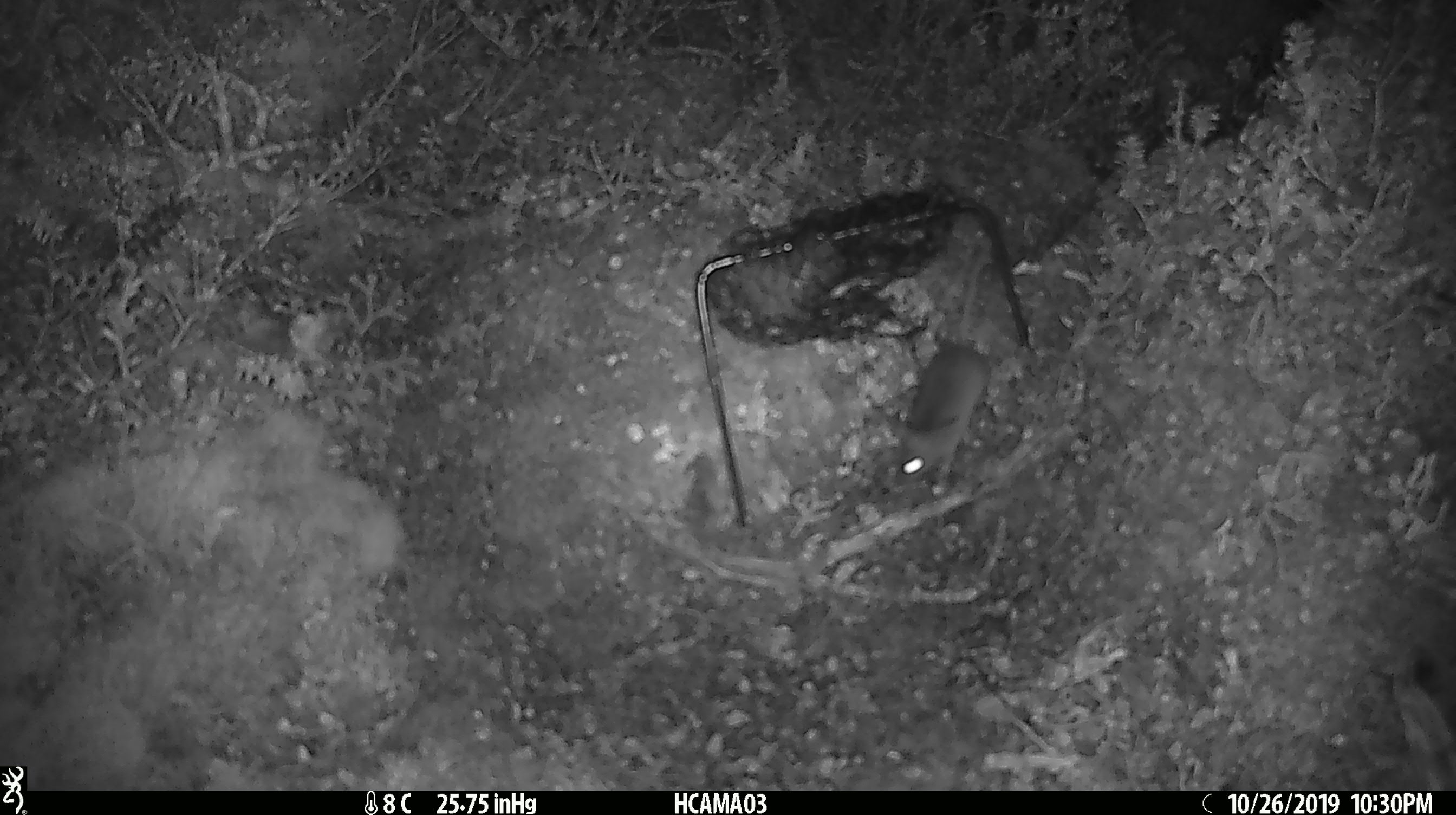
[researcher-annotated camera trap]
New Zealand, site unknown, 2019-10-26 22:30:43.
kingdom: Animalia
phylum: Chordata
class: Mammalia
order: Rodentia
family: Muridae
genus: Mus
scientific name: Mus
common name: mouse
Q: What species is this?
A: Mouse (Mus).